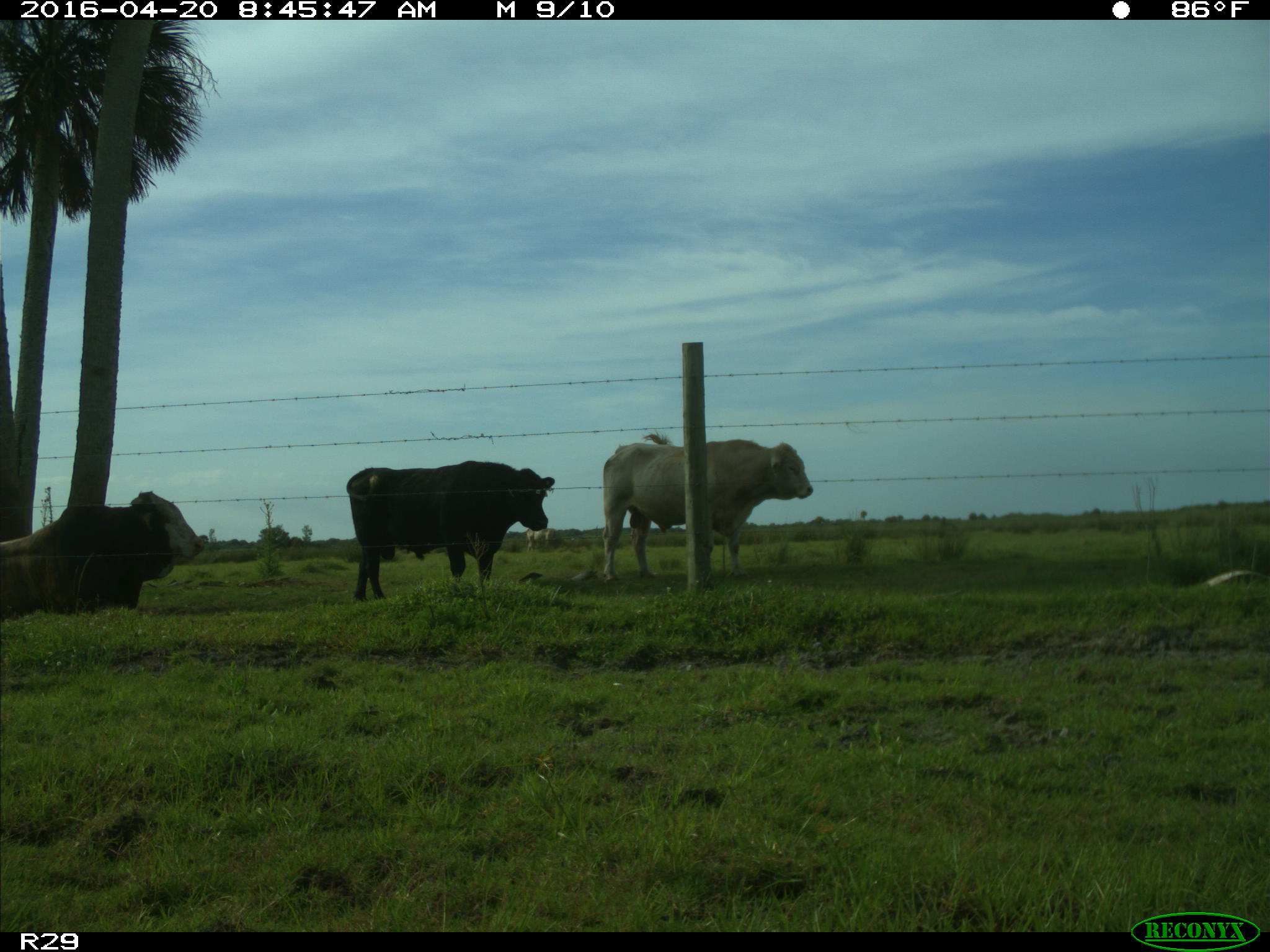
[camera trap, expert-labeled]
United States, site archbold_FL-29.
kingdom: Animalia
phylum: Chordata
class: Mammalia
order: Artiodactyla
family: Bovidae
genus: Bos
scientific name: Bos taurus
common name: domestic cow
Bos taurus (domestic cow).